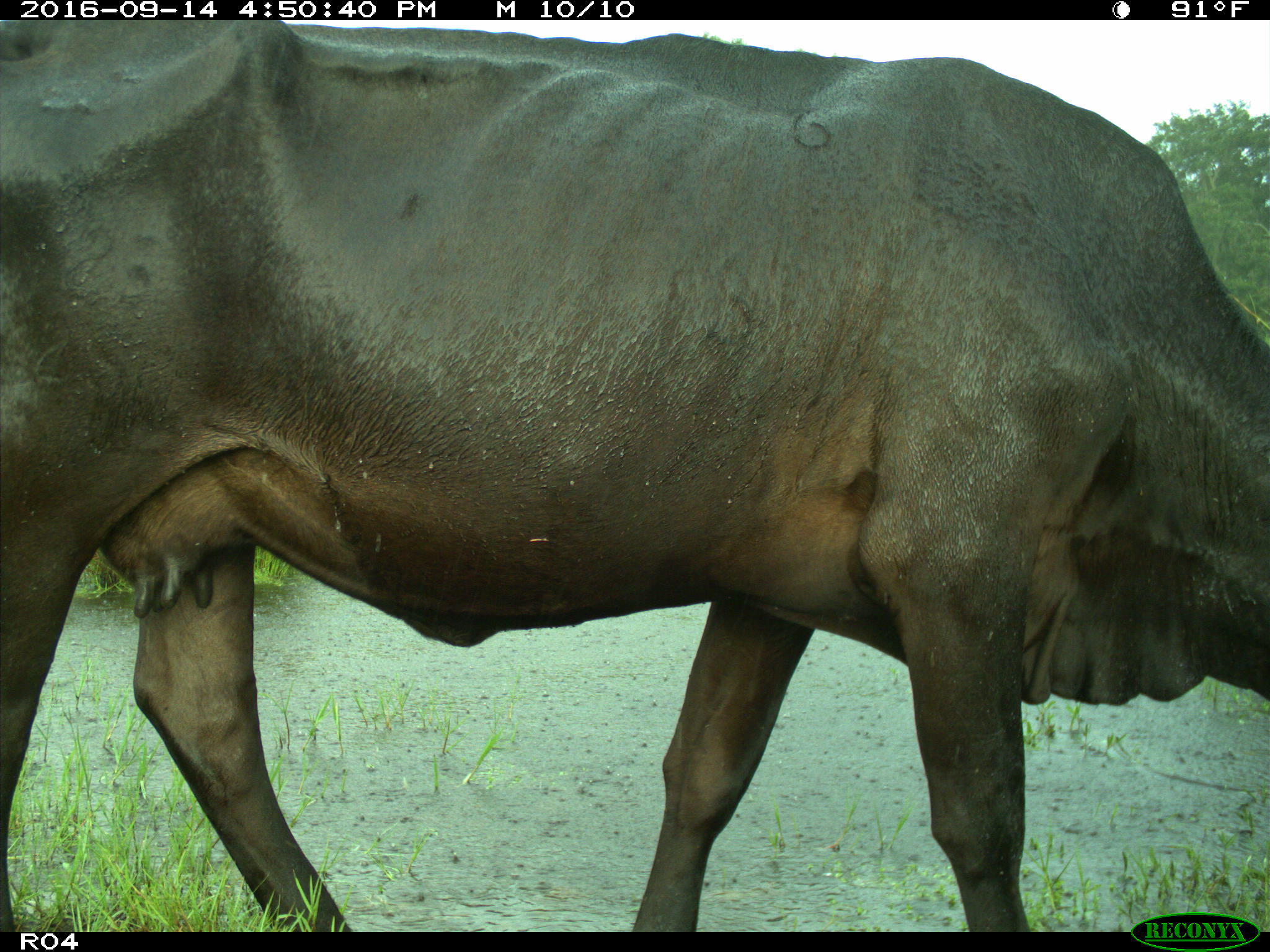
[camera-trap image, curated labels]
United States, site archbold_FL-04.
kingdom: Animalia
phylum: Chordata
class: Mammalia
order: Artiodactyla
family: Bovidae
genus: Bos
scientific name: Bos taurus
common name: domestic cow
Bos taurus (domestic cow).